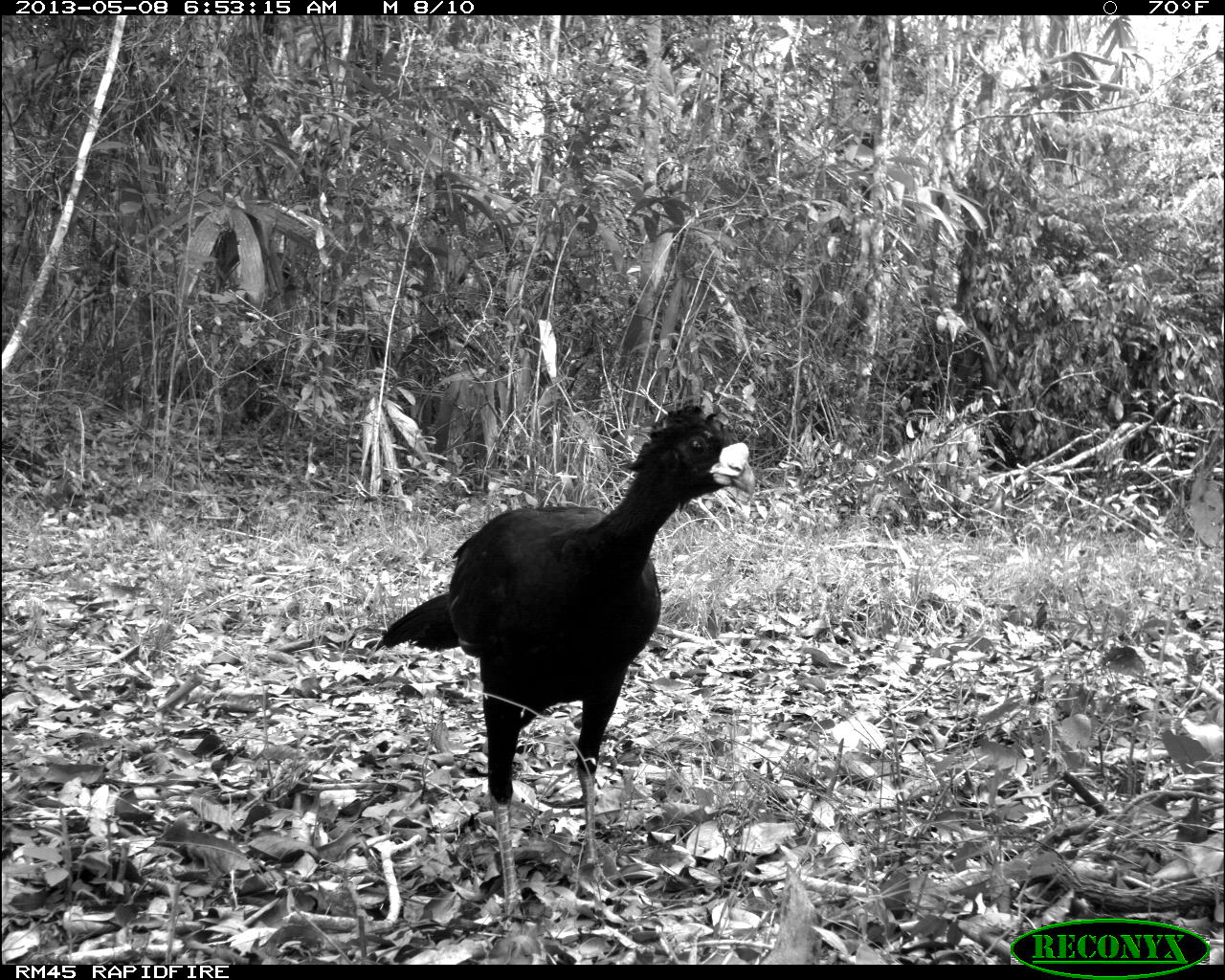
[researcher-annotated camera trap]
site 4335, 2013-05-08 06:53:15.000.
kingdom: Animalia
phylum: Chordata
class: Aves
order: Galliformes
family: Cracidae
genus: Crax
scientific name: Crax rubra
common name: great curassow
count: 1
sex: male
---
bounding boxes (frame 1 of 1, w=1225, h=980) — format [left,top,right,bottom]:
crax rubra: [360,398,758,930]